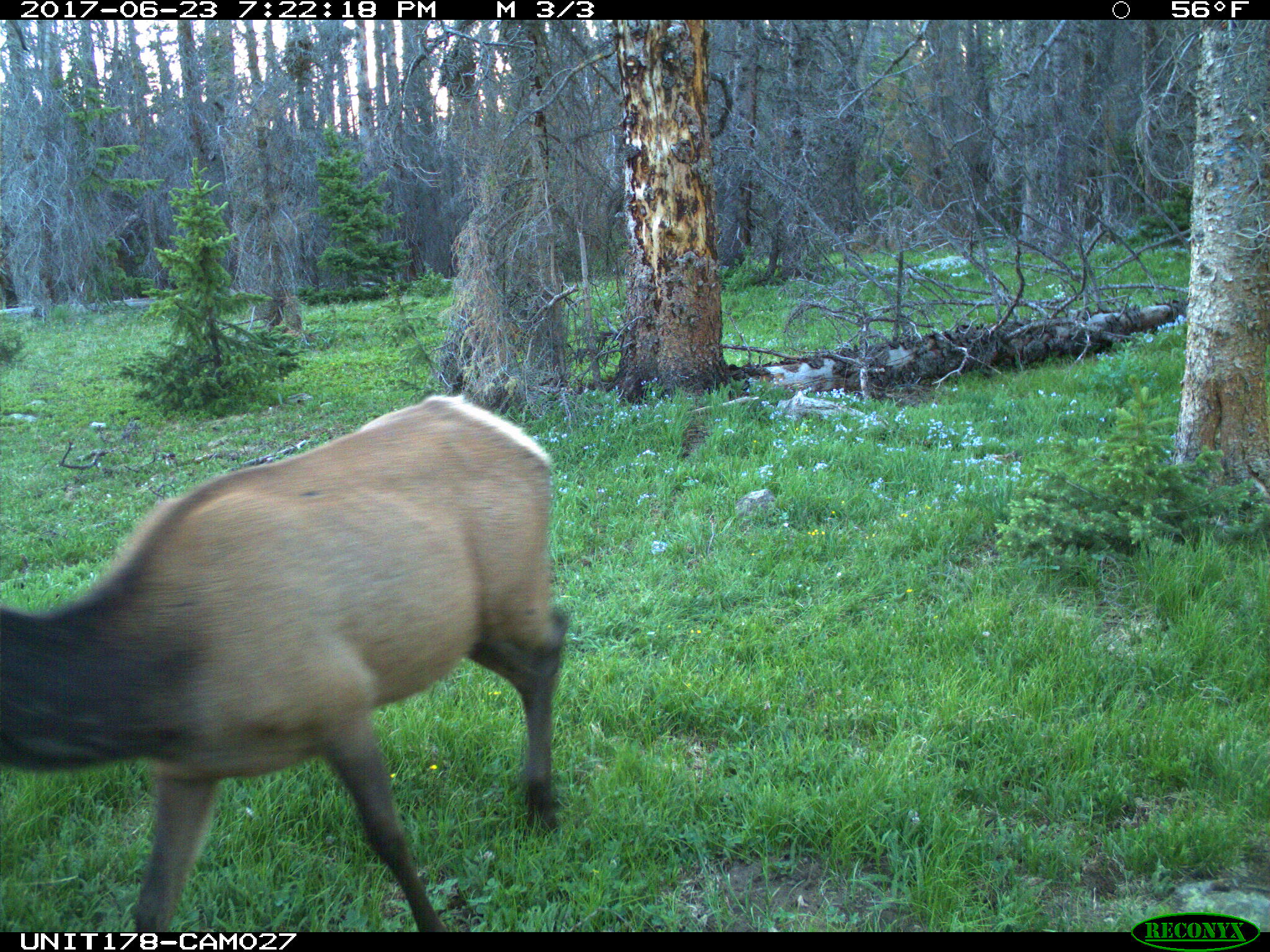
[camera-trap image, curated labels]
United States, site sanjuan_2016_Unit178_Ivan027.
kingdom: Animalia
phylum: Chordata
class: Mammalia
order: Artiodactyla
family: Cervidae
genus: Cervus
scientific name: Cervus elaphus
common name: red deer